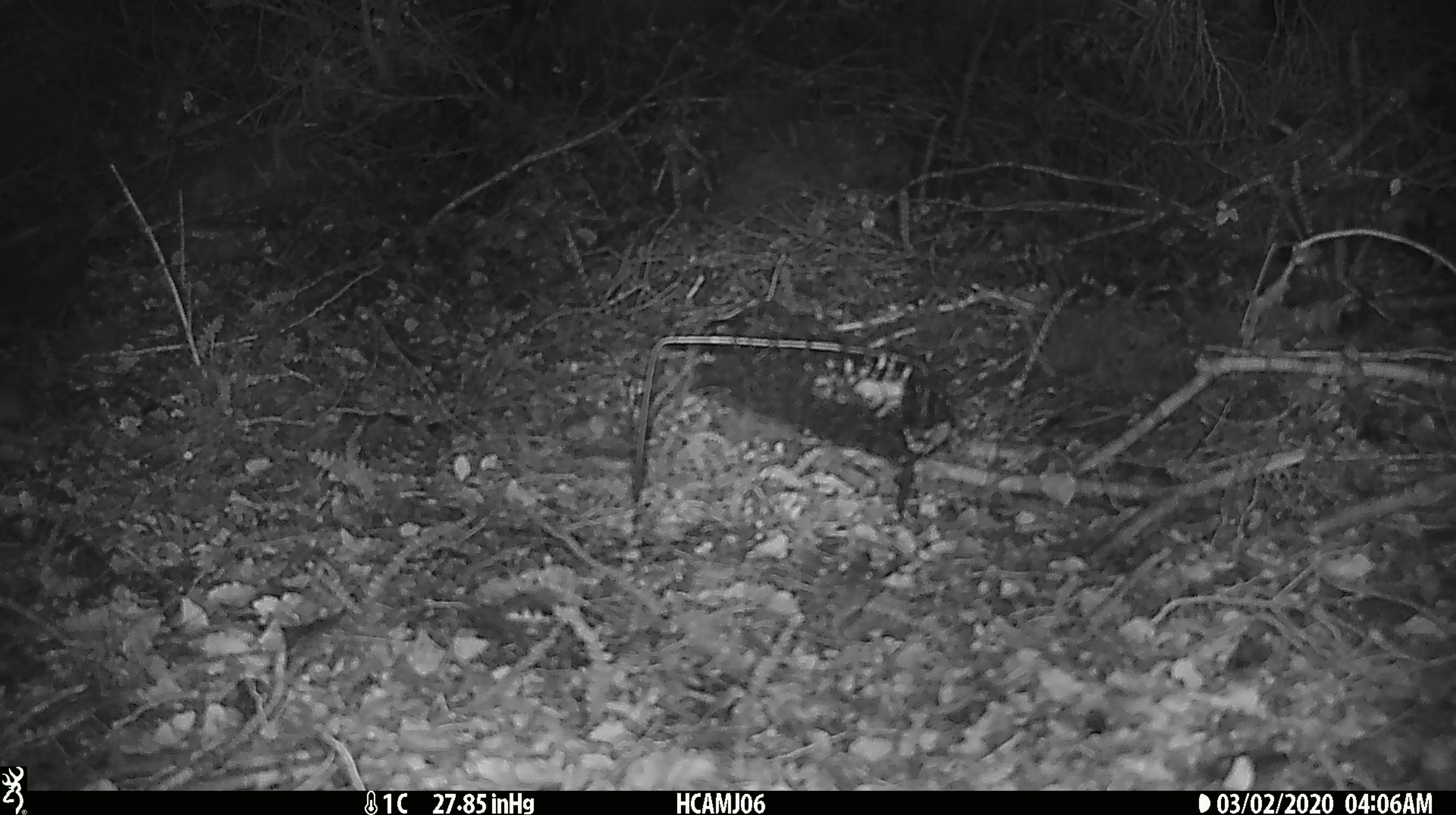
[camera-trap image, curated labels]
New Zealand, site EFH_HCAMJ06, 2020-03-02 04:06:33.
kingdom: Animalia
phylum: Chordata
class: Mammalia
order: Rodentia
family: Muridae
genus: Mus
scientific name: Mus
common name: mouse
Mouse (Mus).